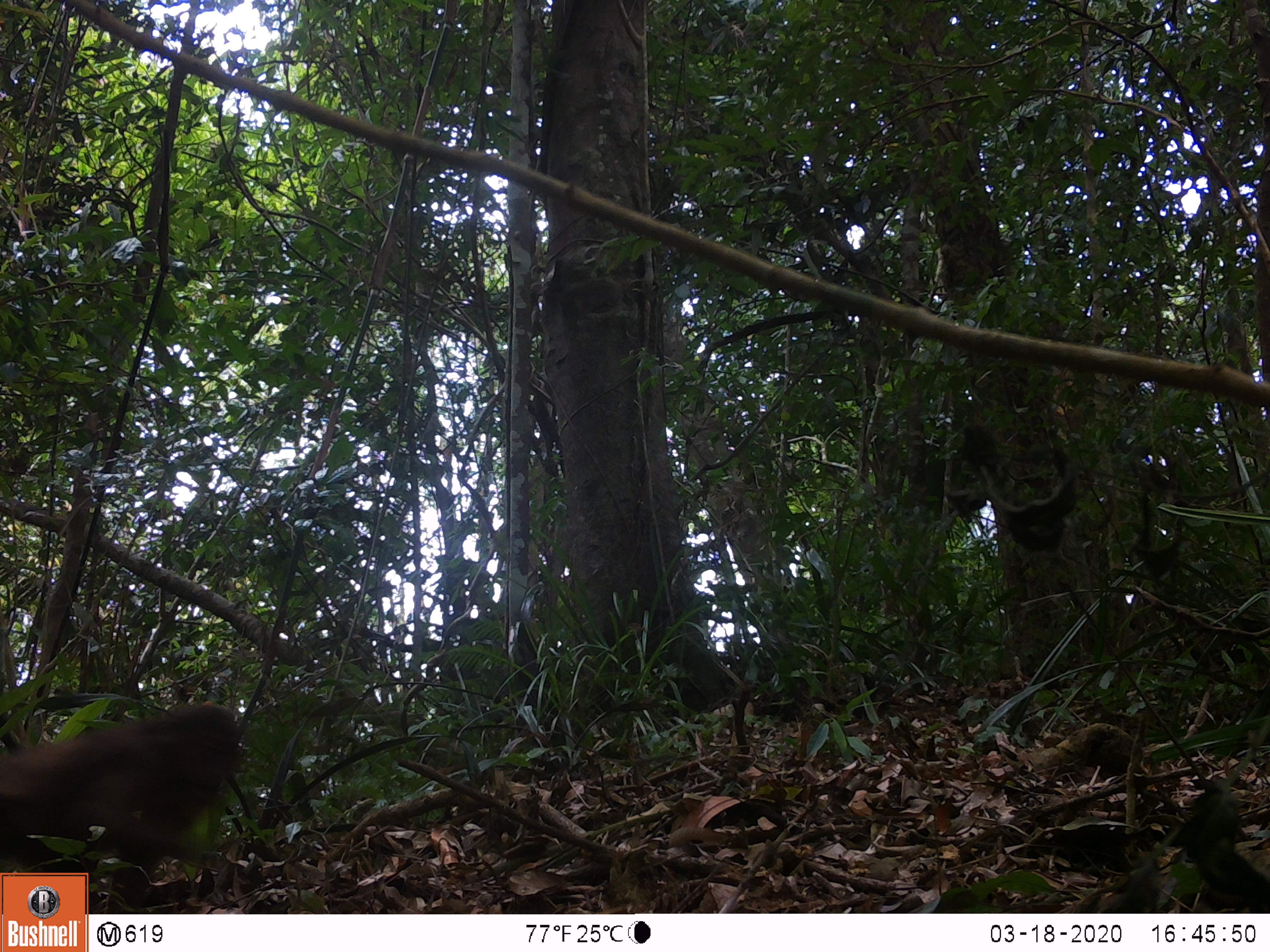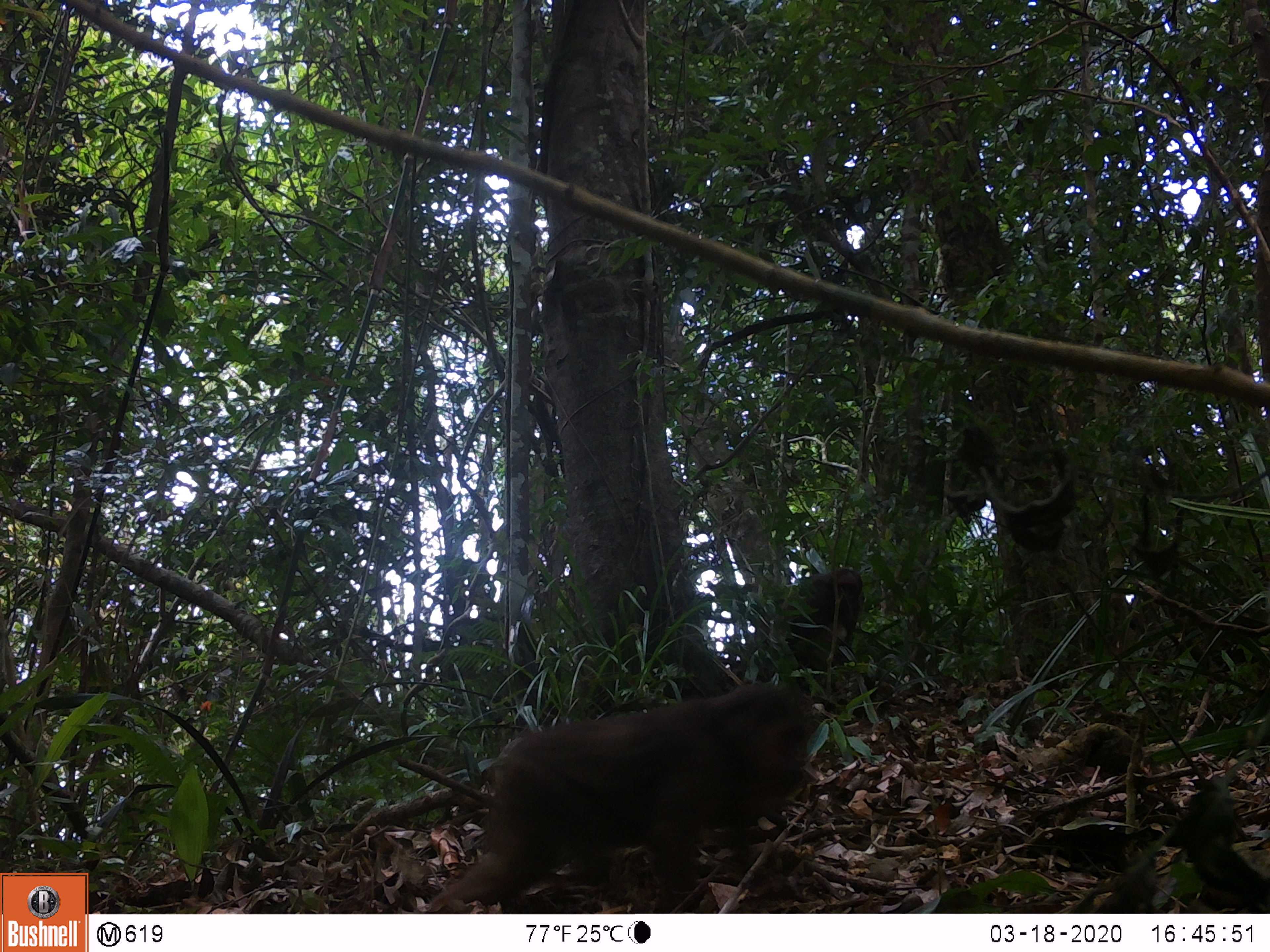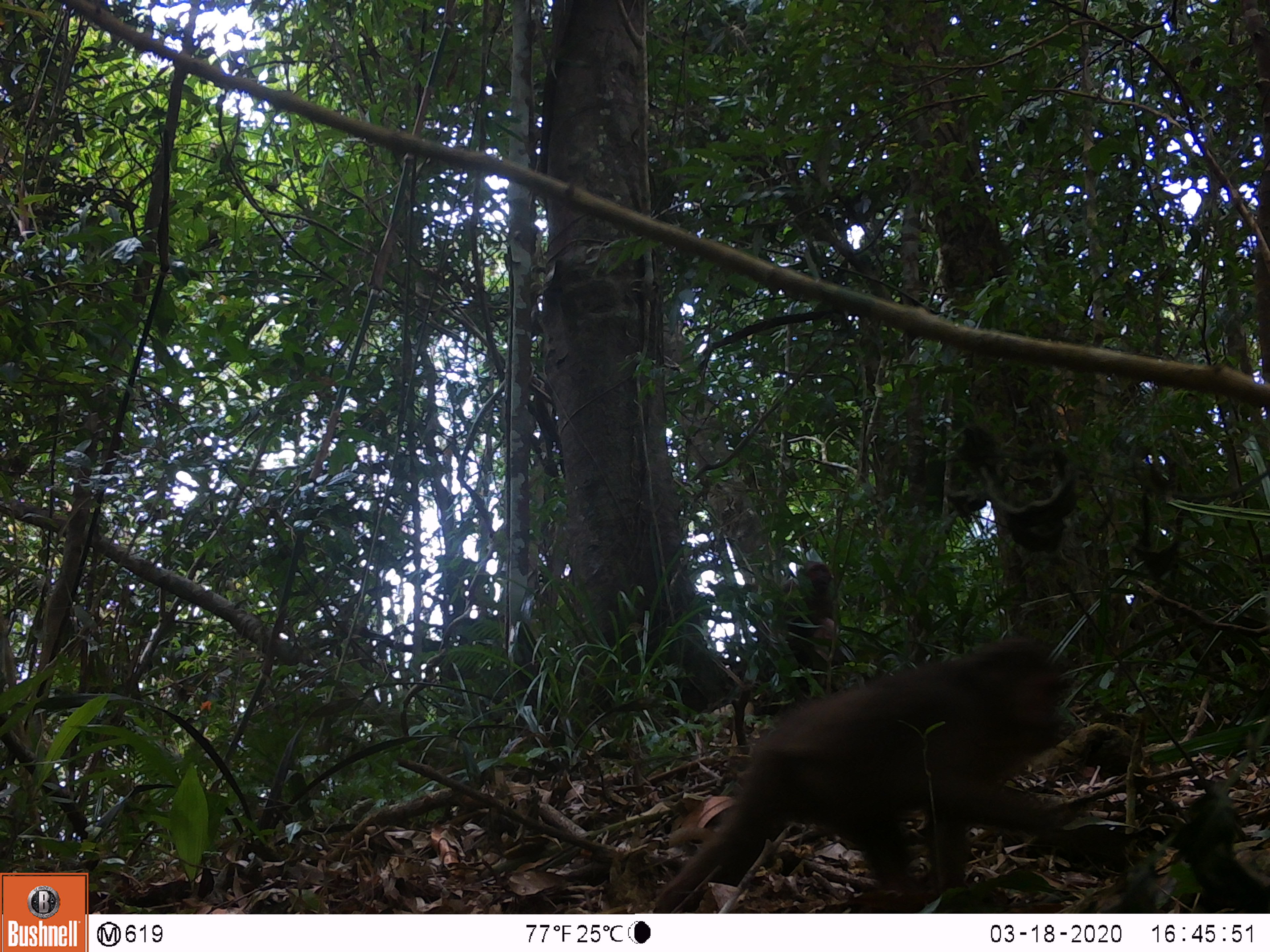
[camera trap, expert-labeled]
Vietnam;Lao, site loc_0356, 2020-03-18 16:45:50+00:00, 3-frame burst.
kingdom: Animalia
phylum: Chordata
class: Mammalia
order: Primates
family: Cercopithecidae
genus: Macaca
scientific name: Macaca arctoides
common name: stump-tailed macaque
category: stump tailed macaque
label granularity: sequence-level